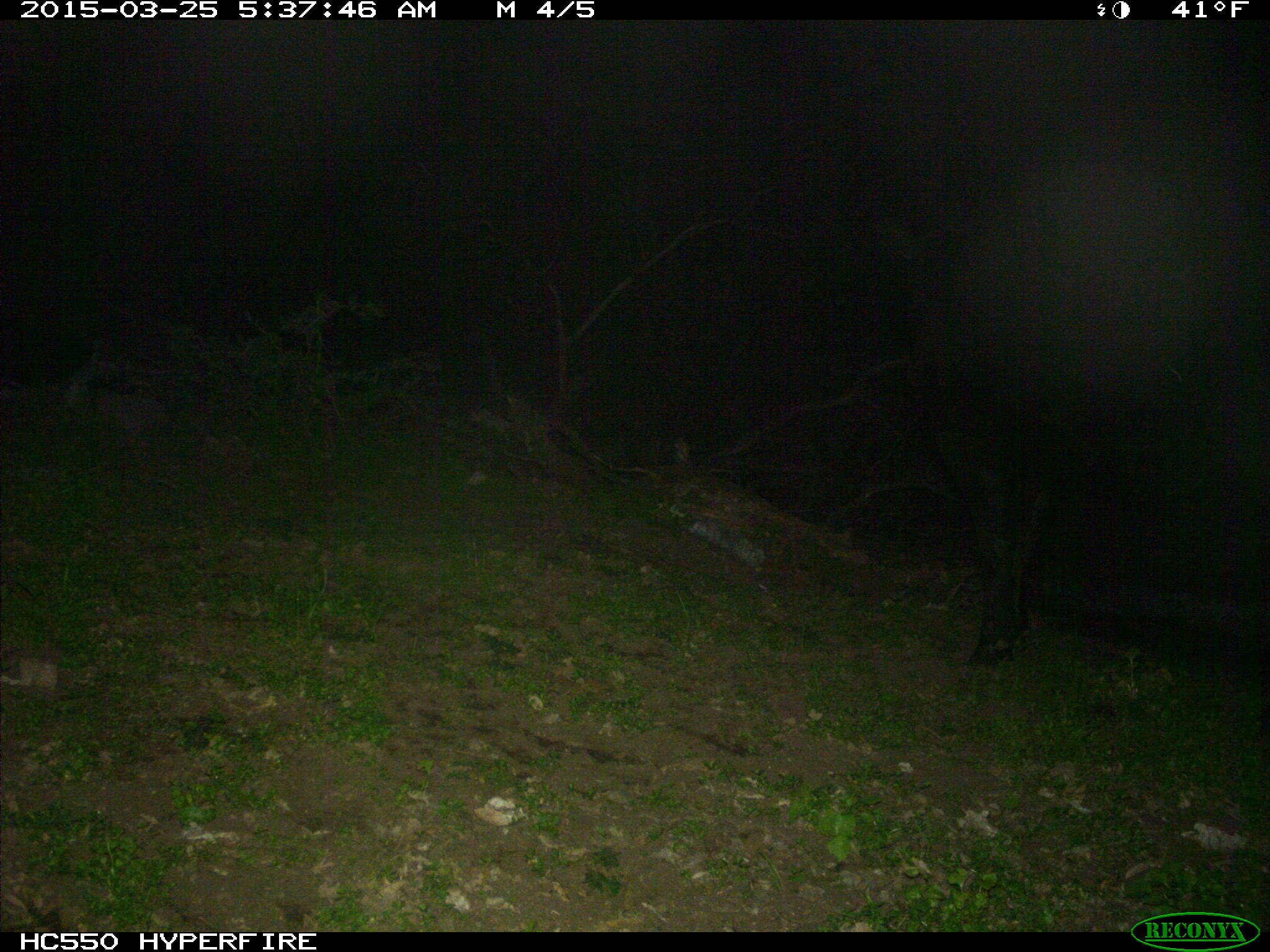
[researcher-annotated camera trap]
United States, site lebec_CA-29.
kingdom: Animalia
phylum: Chordata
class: Mammalia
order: Artiodactyla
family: Bovidae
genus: Bos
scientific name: Bos taurus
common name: domestic cow